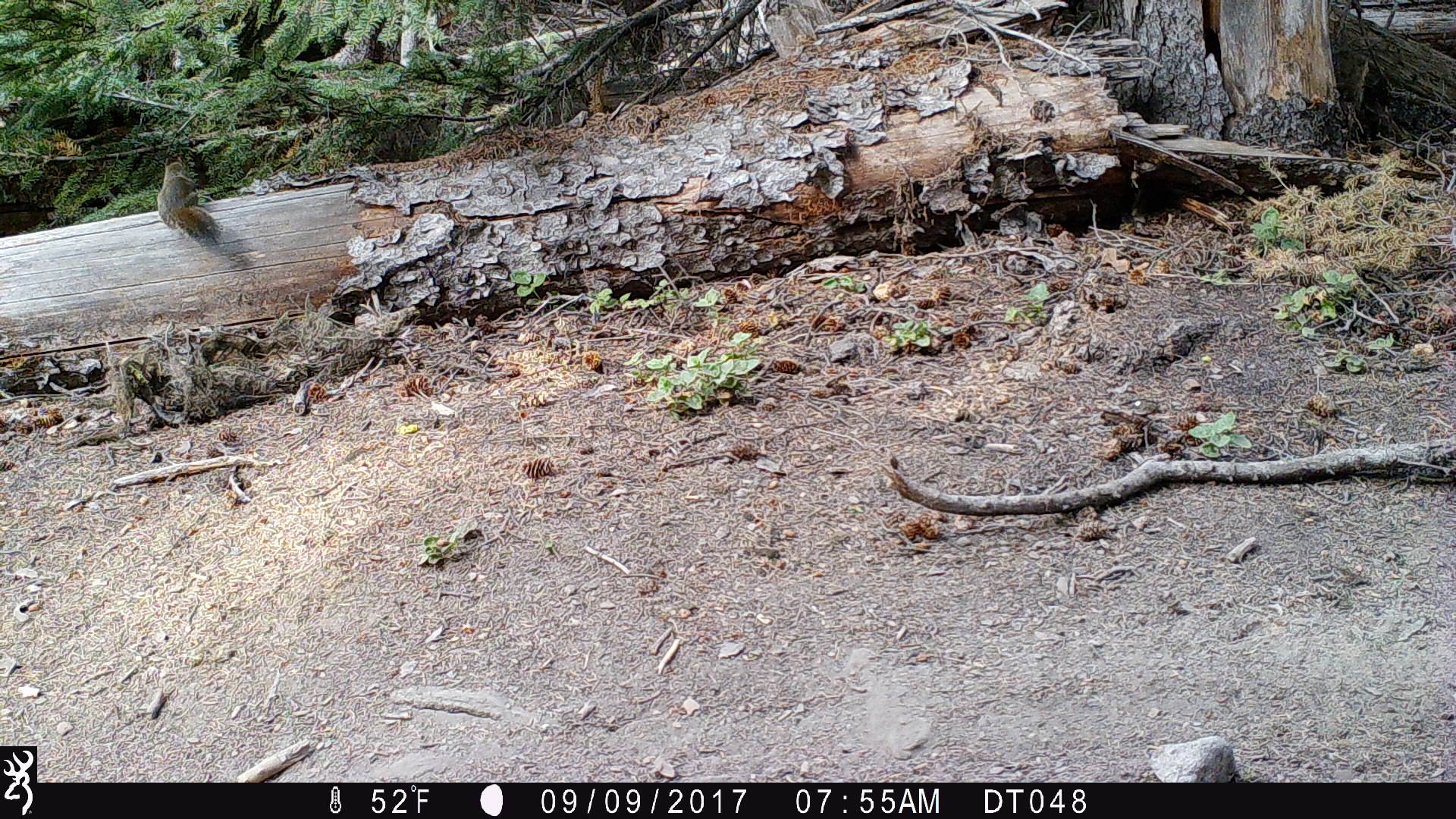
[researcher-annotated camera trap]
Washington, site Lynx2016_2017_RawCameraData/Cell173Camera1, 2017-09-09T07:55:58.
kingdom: Animalia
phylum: Chordata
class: Mammalia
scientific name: Mammalia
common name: small mammal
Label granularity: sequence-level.